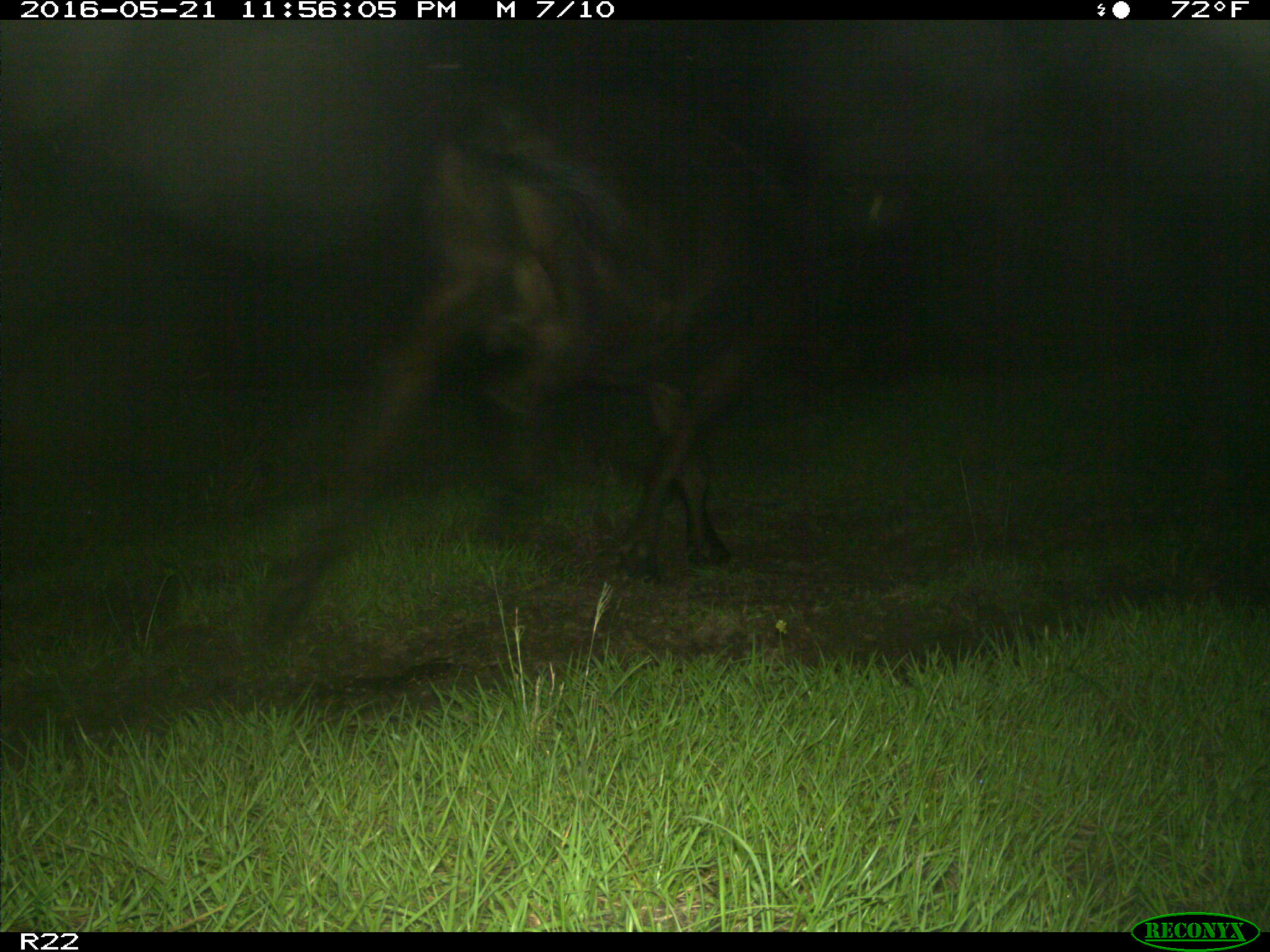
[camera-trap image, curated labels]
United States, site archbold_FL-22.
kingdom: Animalia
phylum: Chordata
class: Mammalia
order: Artiodactyla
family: Bovidae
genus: Bos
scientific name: Bos taurus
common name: domestic cow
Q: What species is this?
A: Bos taurus (domestic cow).